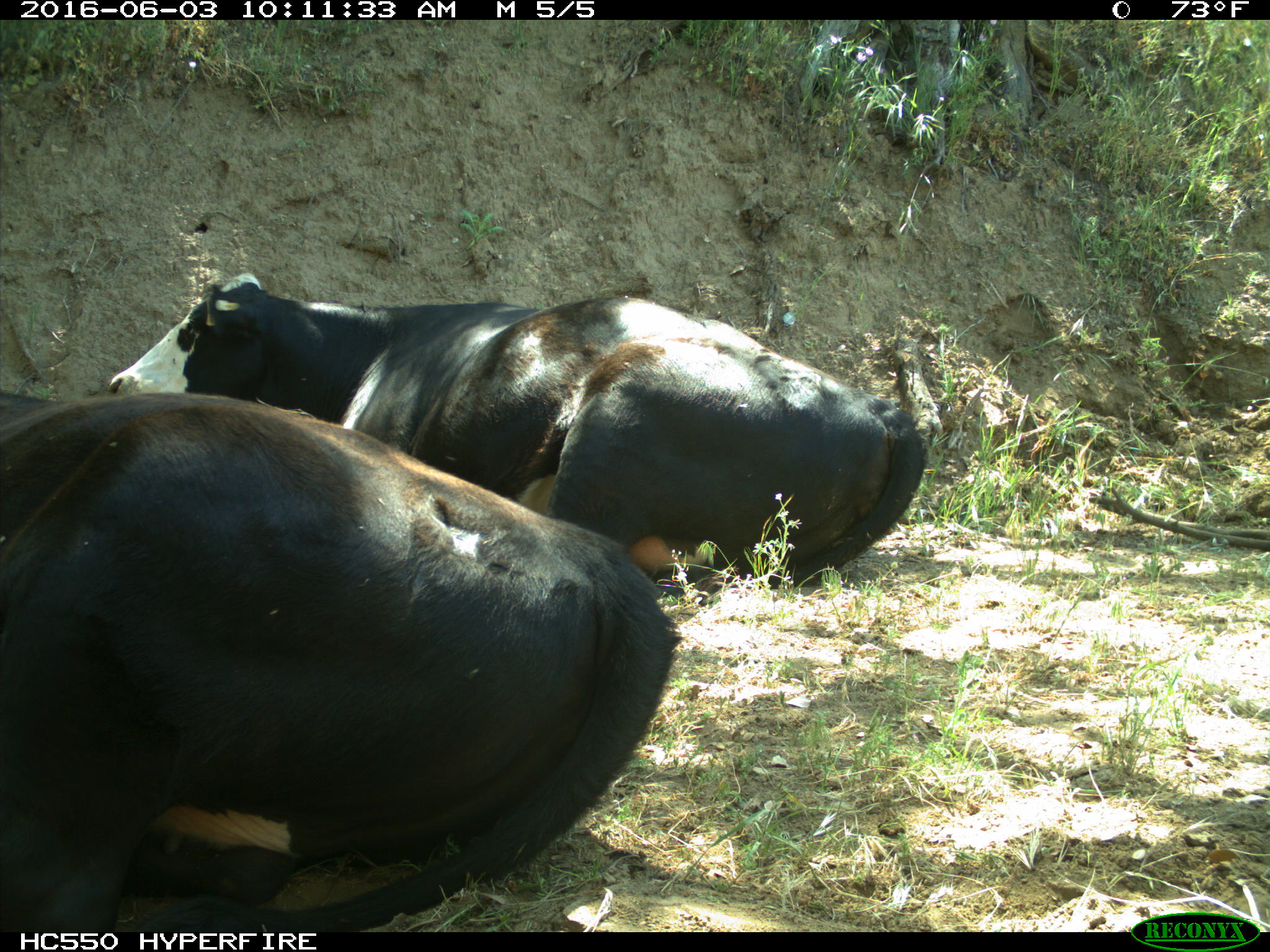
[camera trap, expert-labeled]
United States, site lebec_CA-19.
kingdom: Animalia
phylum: Chordata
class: Mammalia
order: Artiodactyla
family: Bovidae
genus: Bos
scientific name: Bos taurus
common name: domestic cow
Bos taurus (domestic cow).